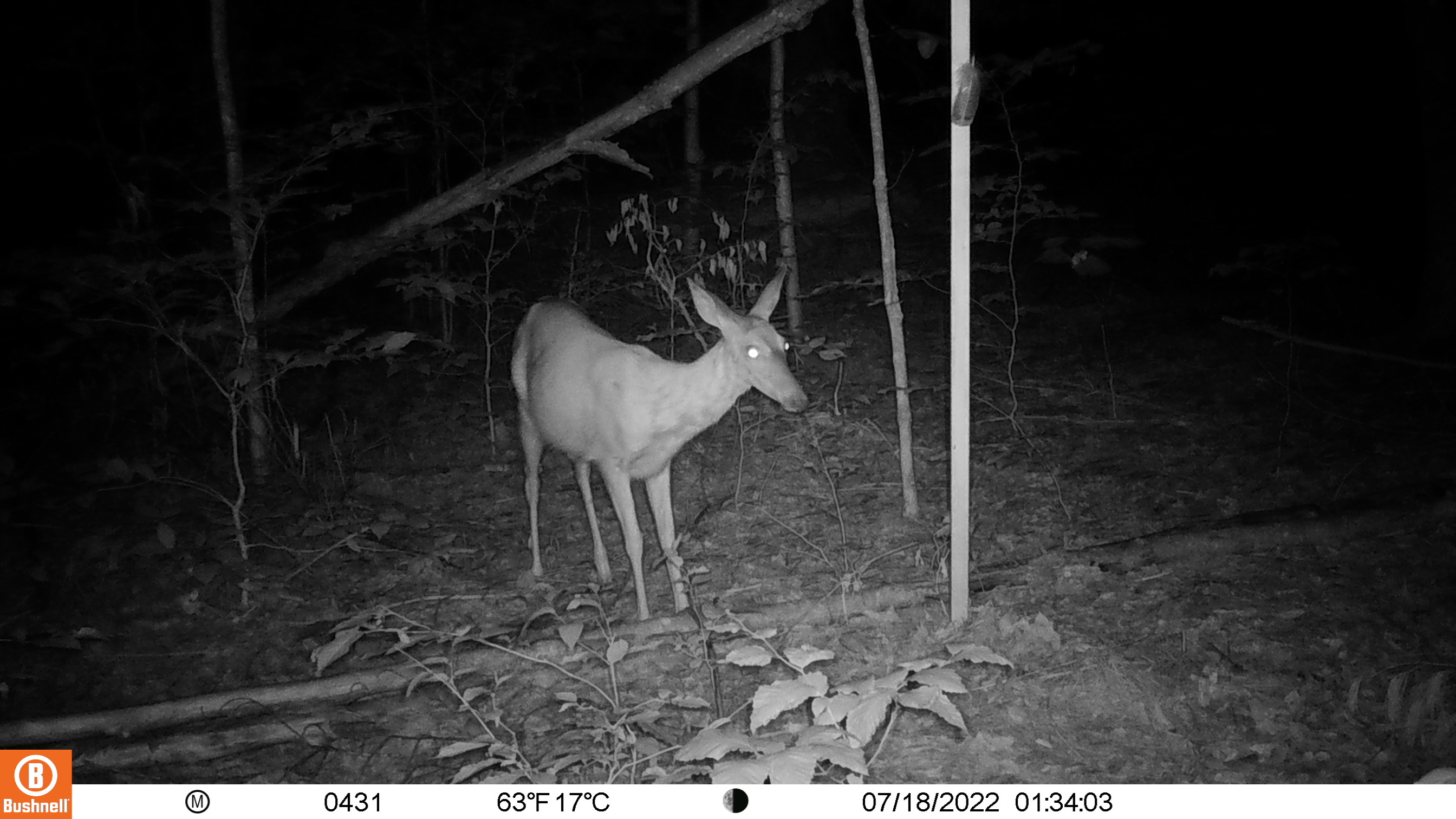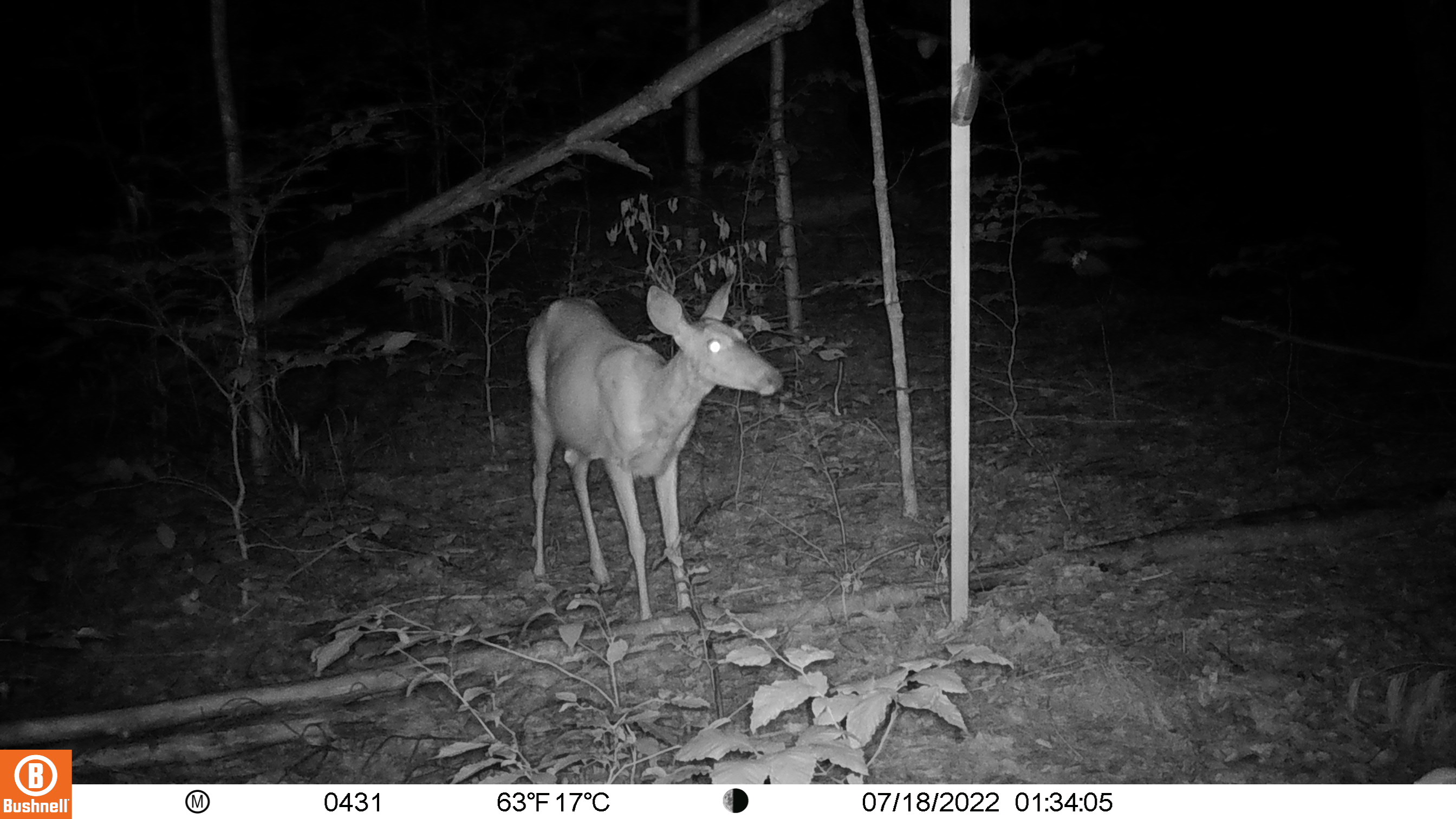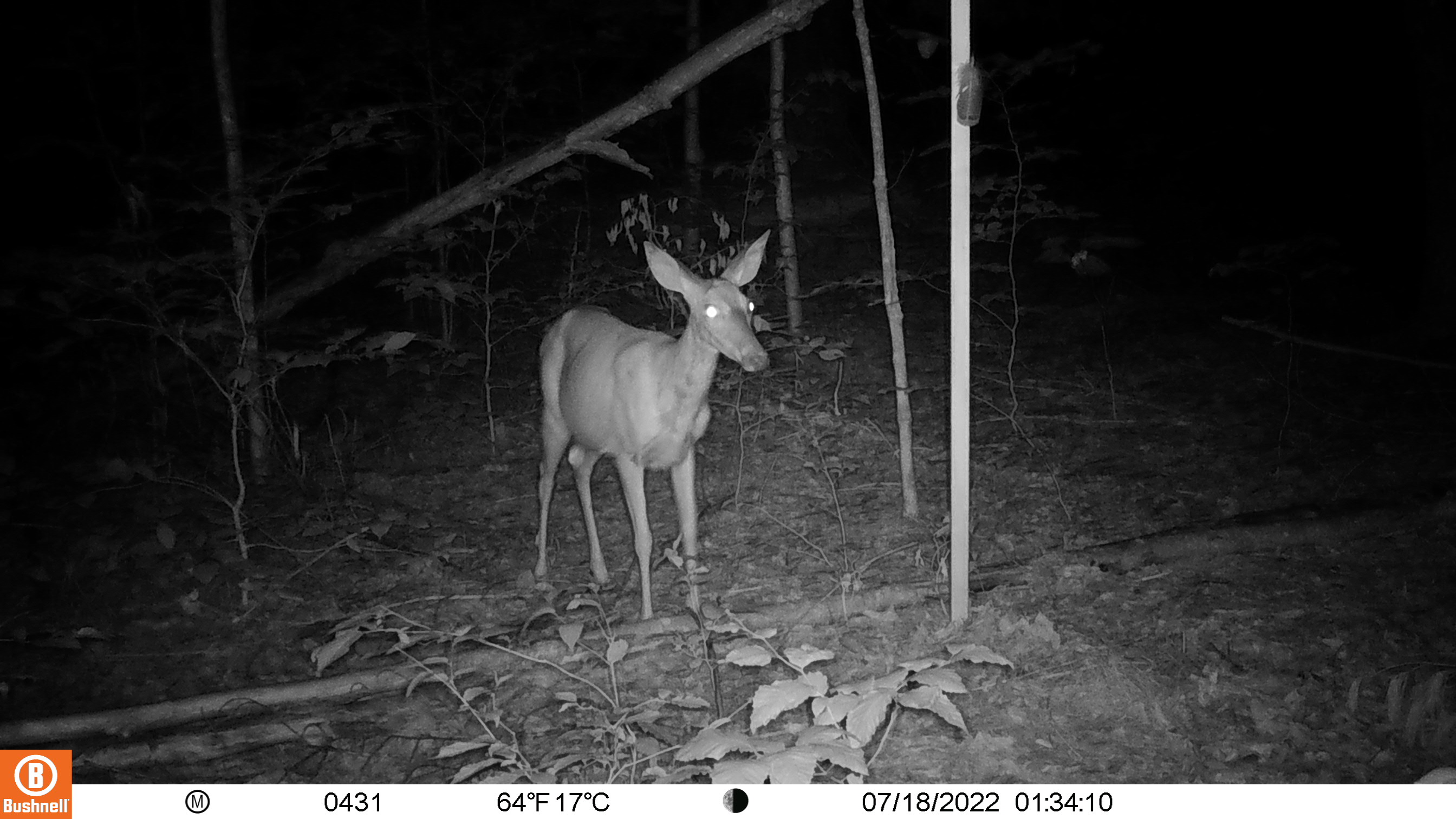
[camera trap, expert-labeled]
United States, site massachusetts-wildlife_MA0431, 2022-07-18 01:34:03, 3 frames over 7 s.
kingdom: Animalia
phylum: Chordata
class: Mammalia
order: Artiodactyla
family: Cervidae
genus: Odocoileus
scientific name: Odocoileus virginianus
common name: white-tailed deer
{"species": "white-tailed deer (Odocoileus virginianus)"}